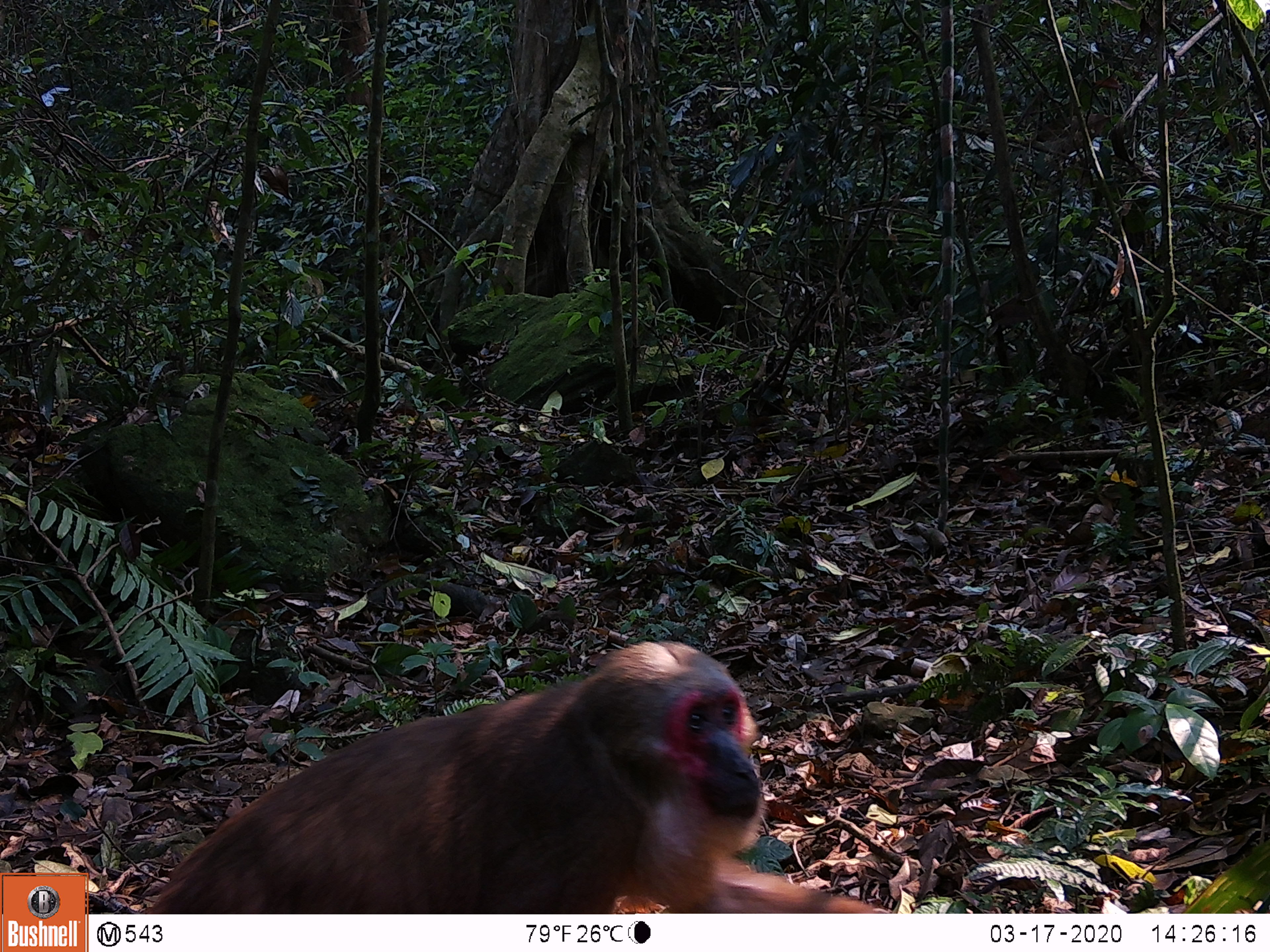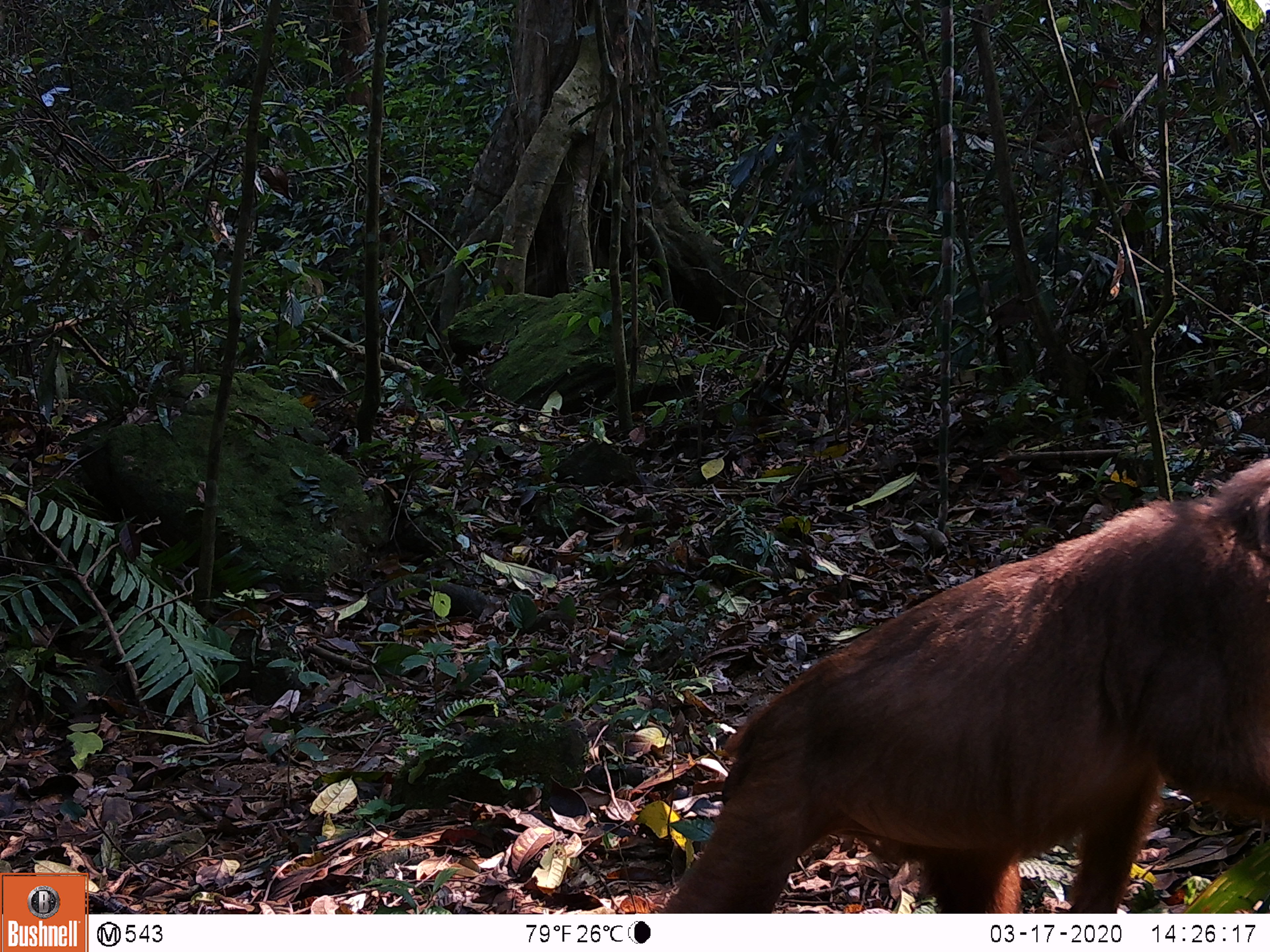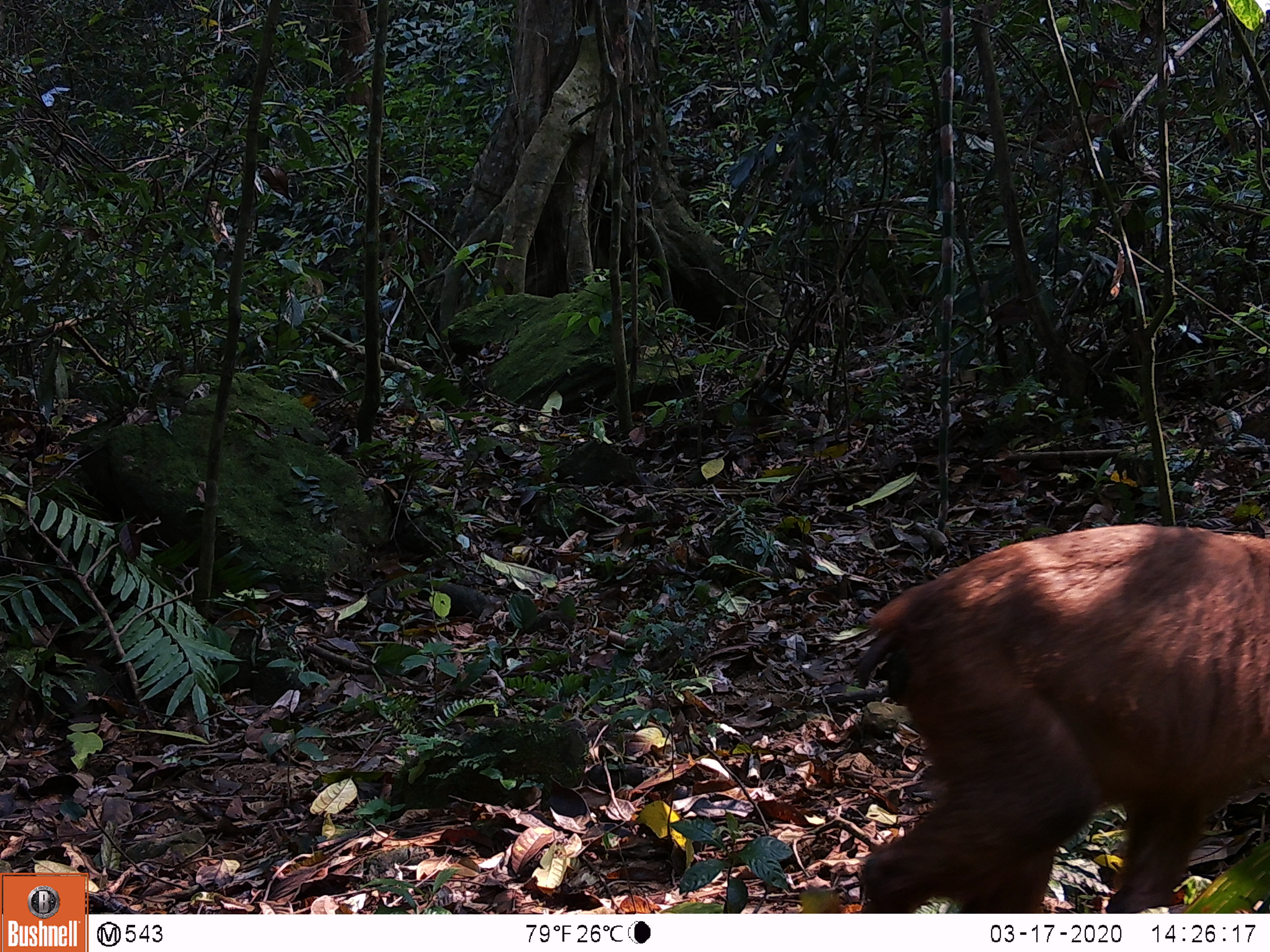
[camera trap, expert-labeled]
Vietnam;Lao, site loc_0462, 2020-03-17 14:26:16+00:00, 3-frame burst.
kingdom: Animalia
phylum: Chordata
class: Mammalia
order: Primates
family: Cercopithecidae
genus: Macaca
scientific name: Macaca arctoides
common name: stump-tailed macaque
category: stump tailed macaque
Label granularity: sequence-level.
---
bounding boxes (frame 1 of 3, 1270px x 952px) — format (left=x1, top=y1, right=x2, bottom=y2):
stump tailed macaque: (left=137, top=640, right=896, bottom=912)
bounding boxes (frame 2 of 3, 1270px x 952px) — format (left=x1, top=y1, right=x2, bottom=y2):
stump tailed macaque: (left=655, top=449, right=1267, bottom=910)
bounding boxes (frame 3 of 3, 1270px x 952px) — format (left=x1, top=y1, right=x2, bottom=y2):
stump tailed macaque: (left=855, top=523, right=1270, bottom=912)